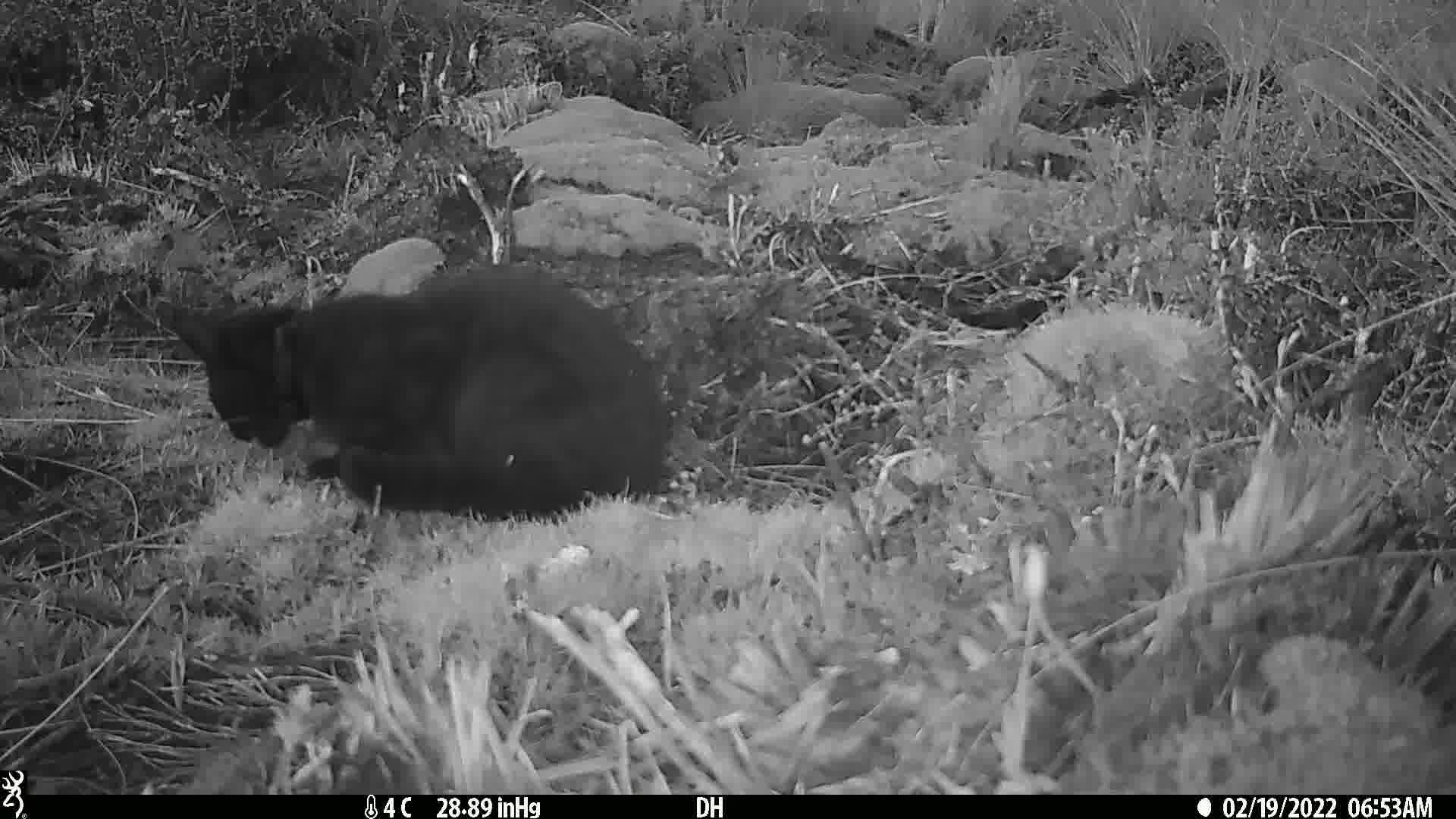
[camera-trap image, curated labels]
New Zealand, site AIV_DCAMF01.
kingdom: Animalia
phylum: Chordata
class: Mammalia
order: Carnivora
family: Felidae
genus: Felis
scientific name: Felis catus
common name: domestic cat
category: cat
Cat (domestic cat) (Felis catus).